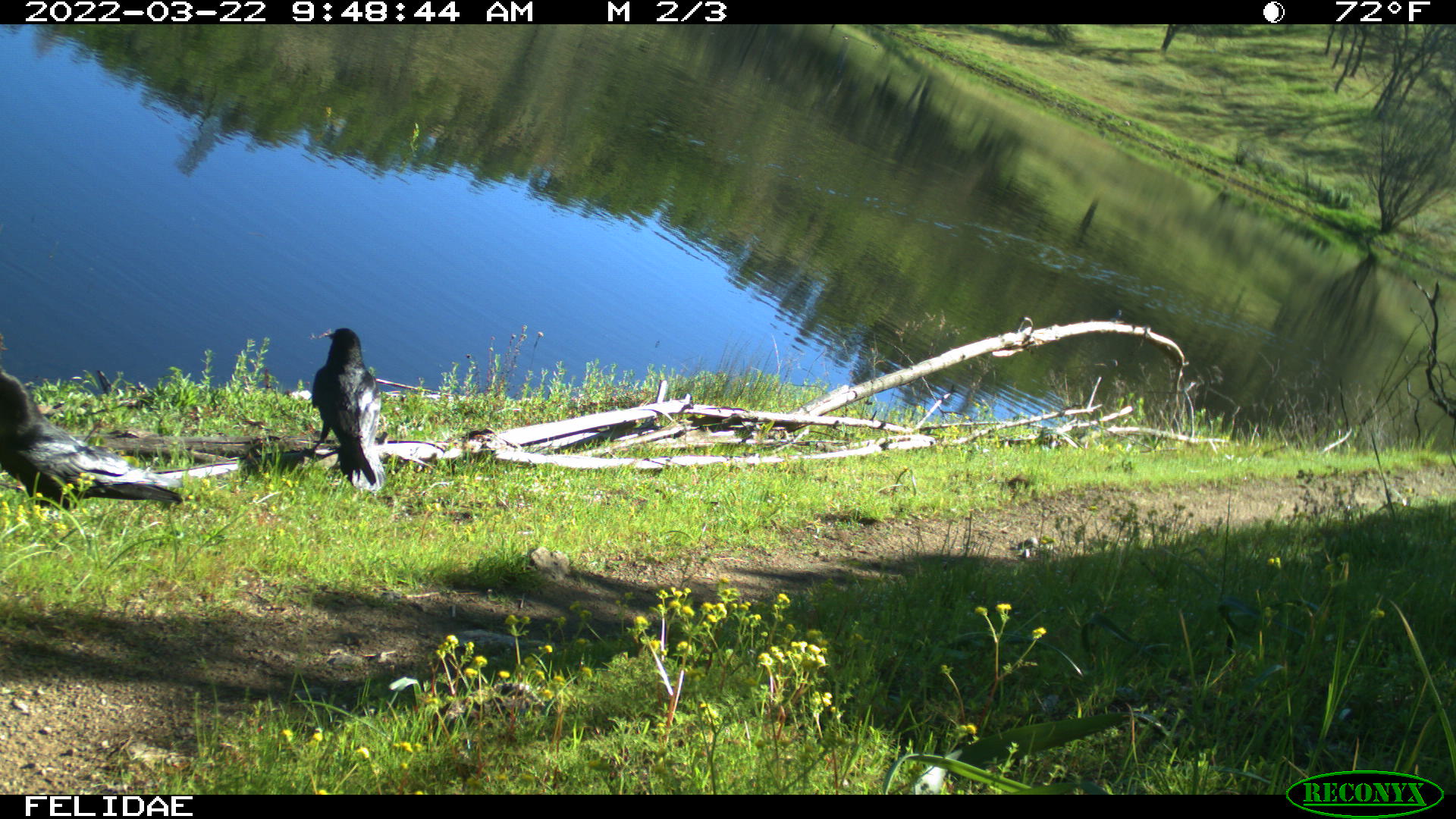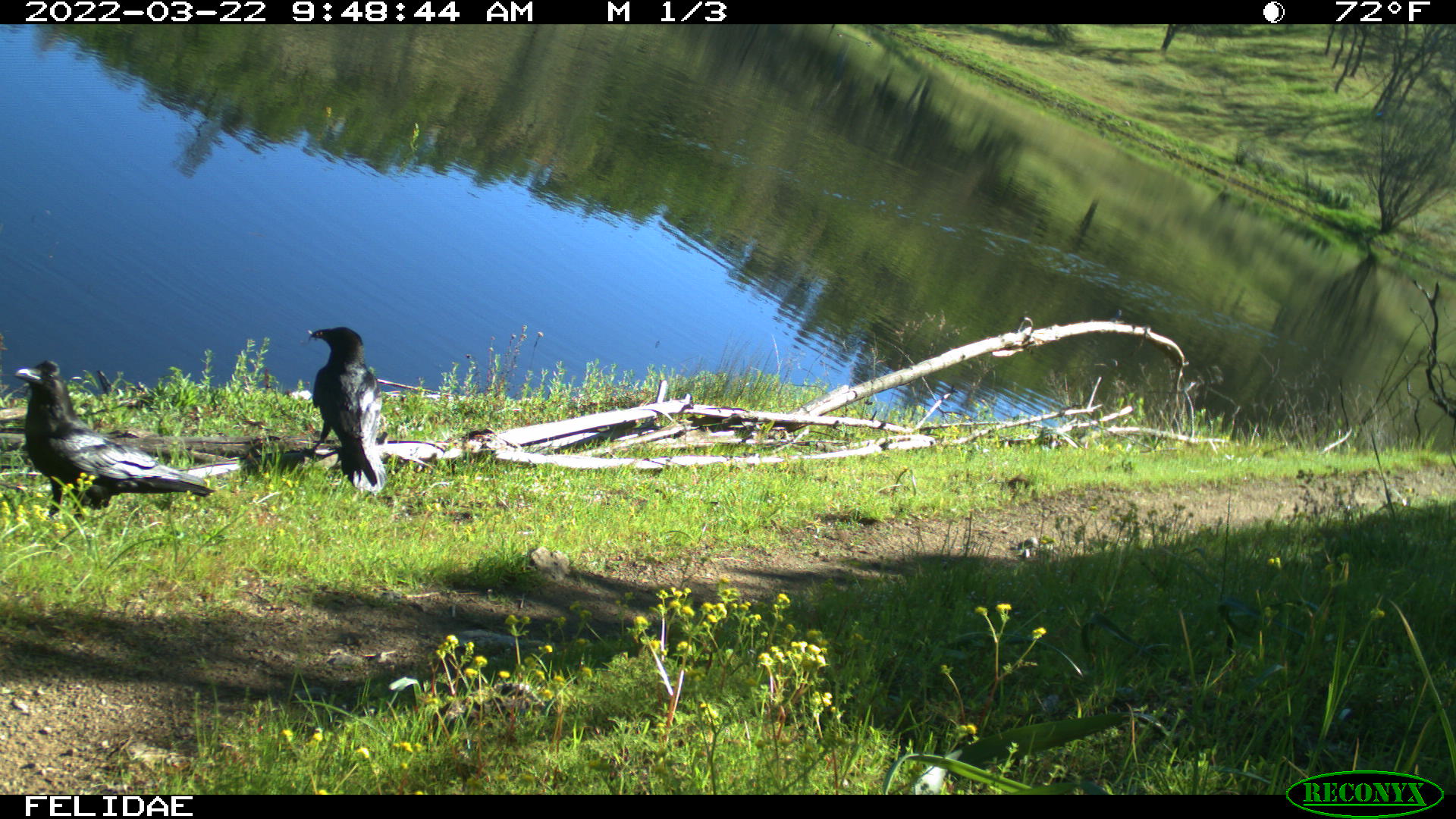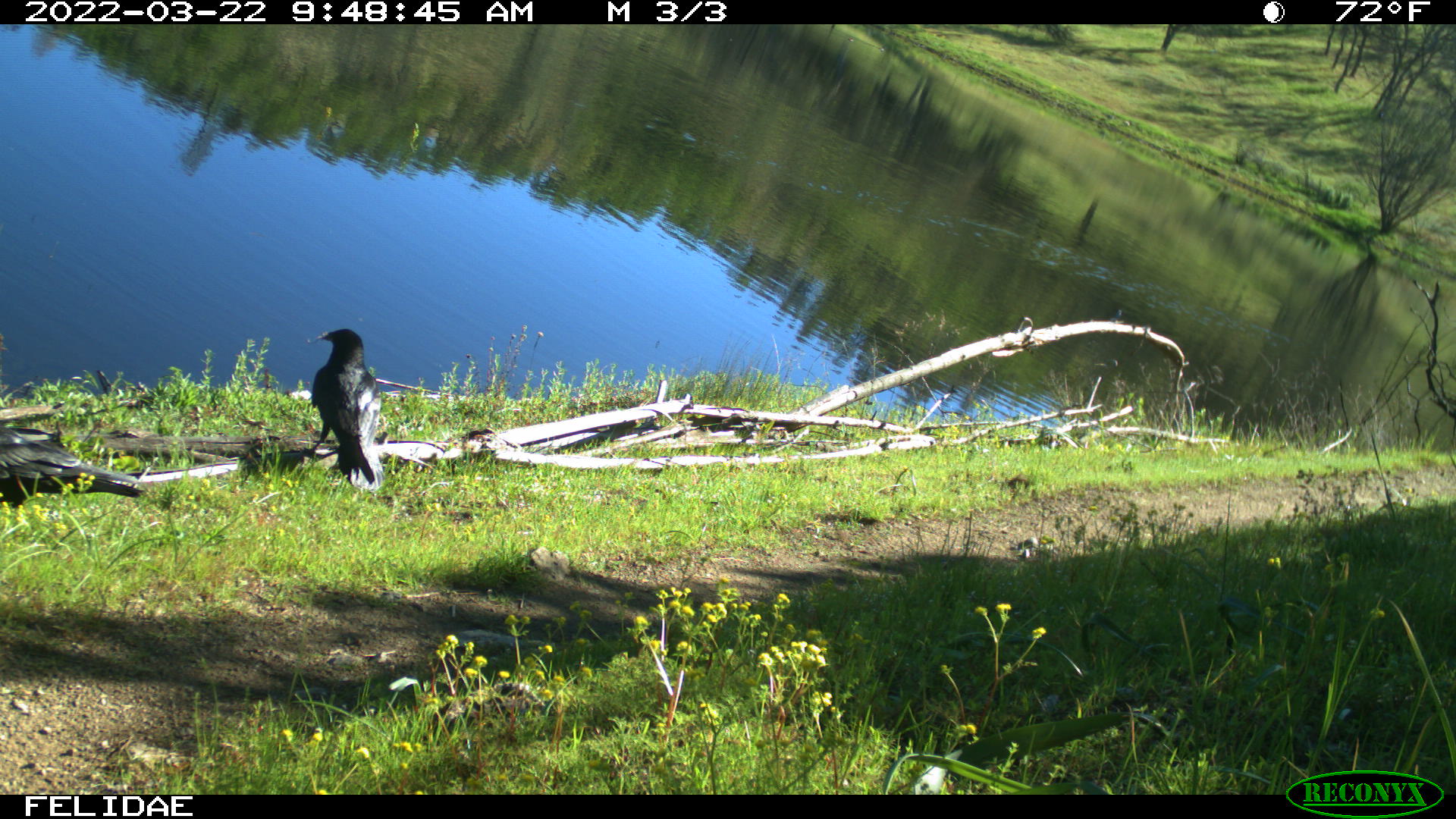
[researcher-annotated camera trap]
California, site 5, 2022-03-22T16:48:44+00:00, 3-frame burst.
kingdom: Animalia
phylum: Chordata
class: Aves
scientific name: Aves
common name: bird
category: unknown bird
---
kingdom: Animalia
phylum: Chordata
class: Aves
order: Passeriformes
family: Corvidae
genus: Corvus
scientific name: Corvus brachyrhynchos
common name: american crow